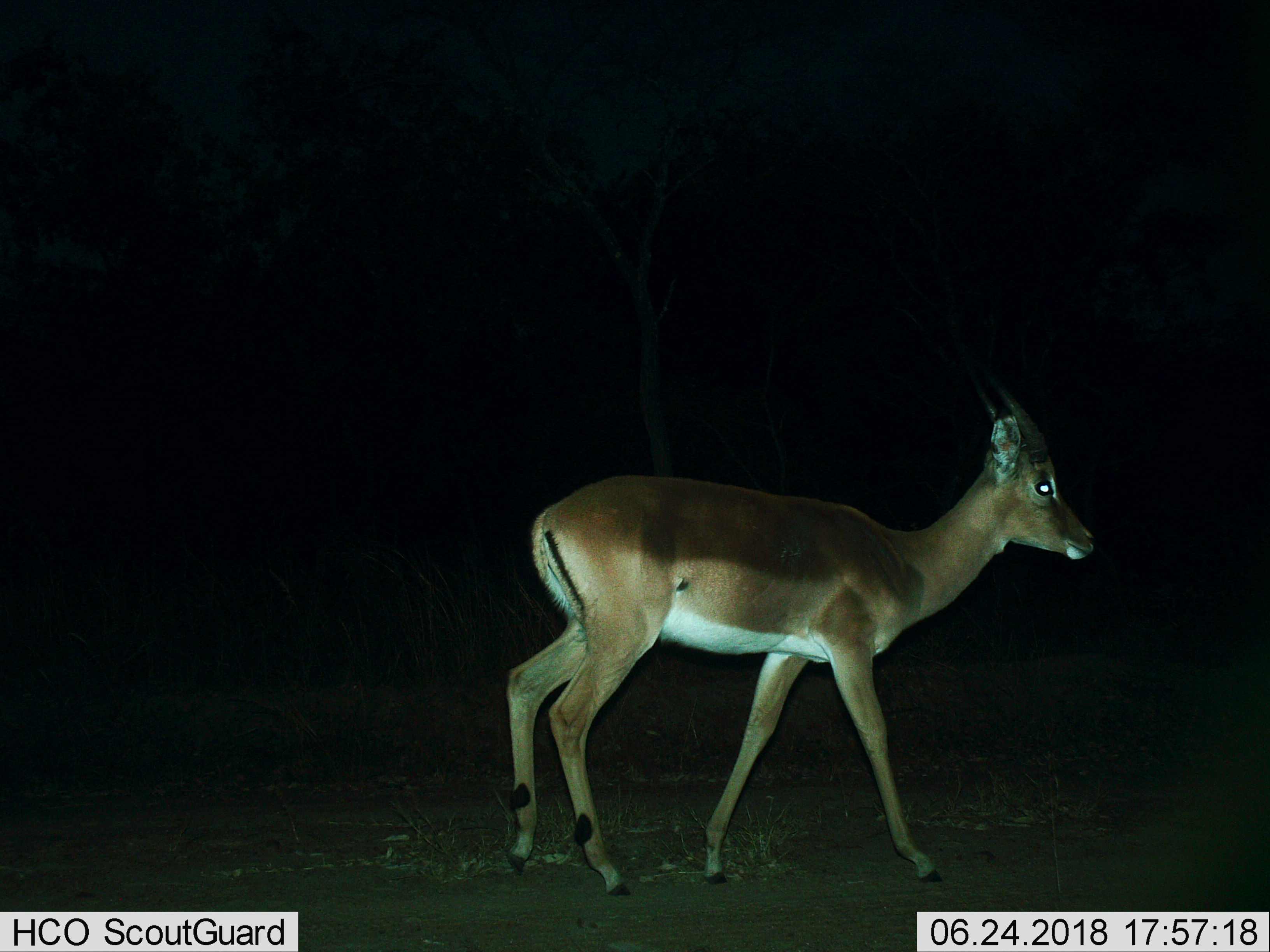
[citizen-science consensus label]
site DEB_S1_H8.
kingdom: Animalia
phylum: Chordata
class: Mammalia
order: Artiodactyla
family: Bovidae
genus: Aepyceros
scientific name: Aepyceros melampus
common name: impala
Impala (Aepyceros melampus), count 1. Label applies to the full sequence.